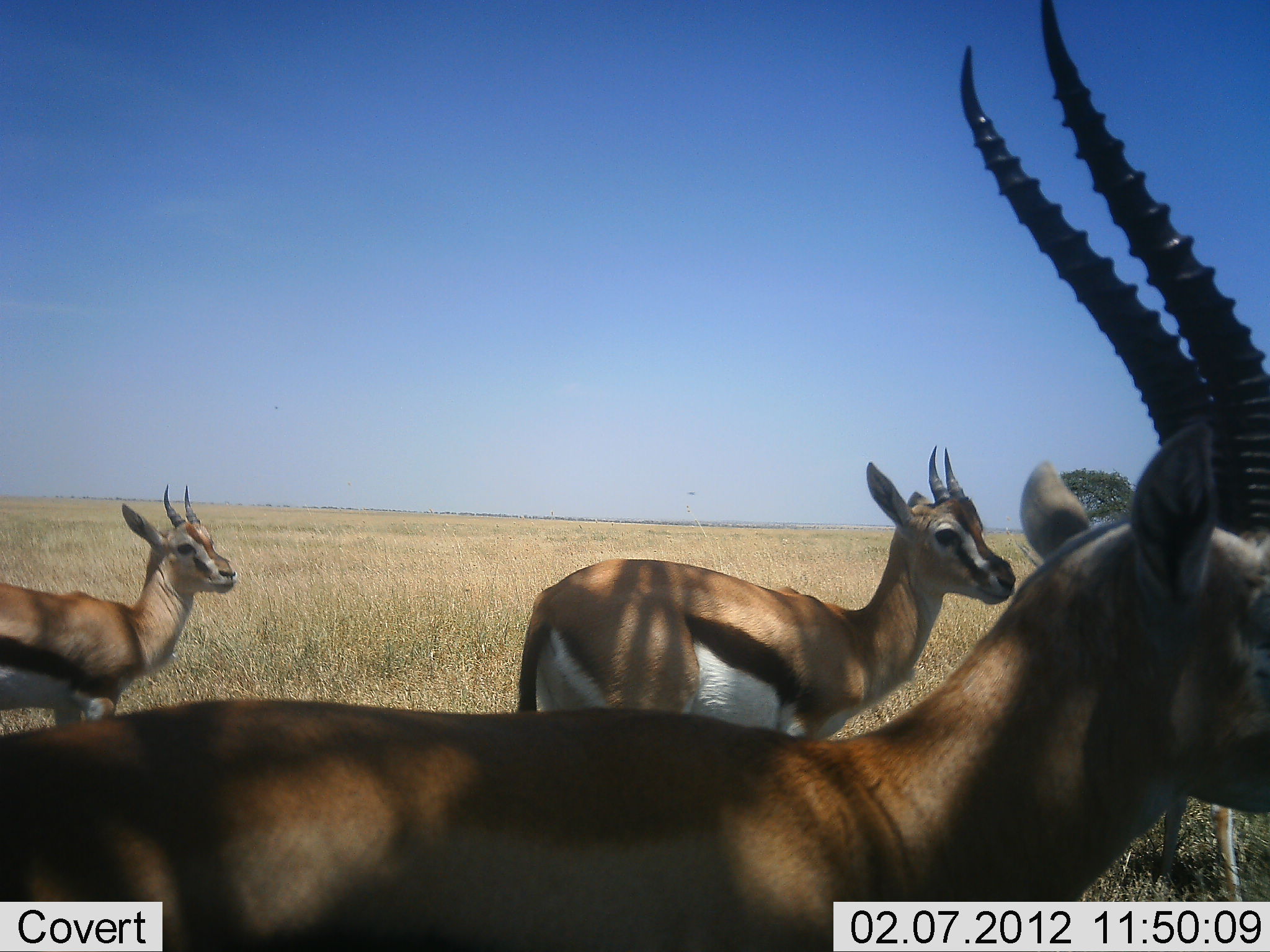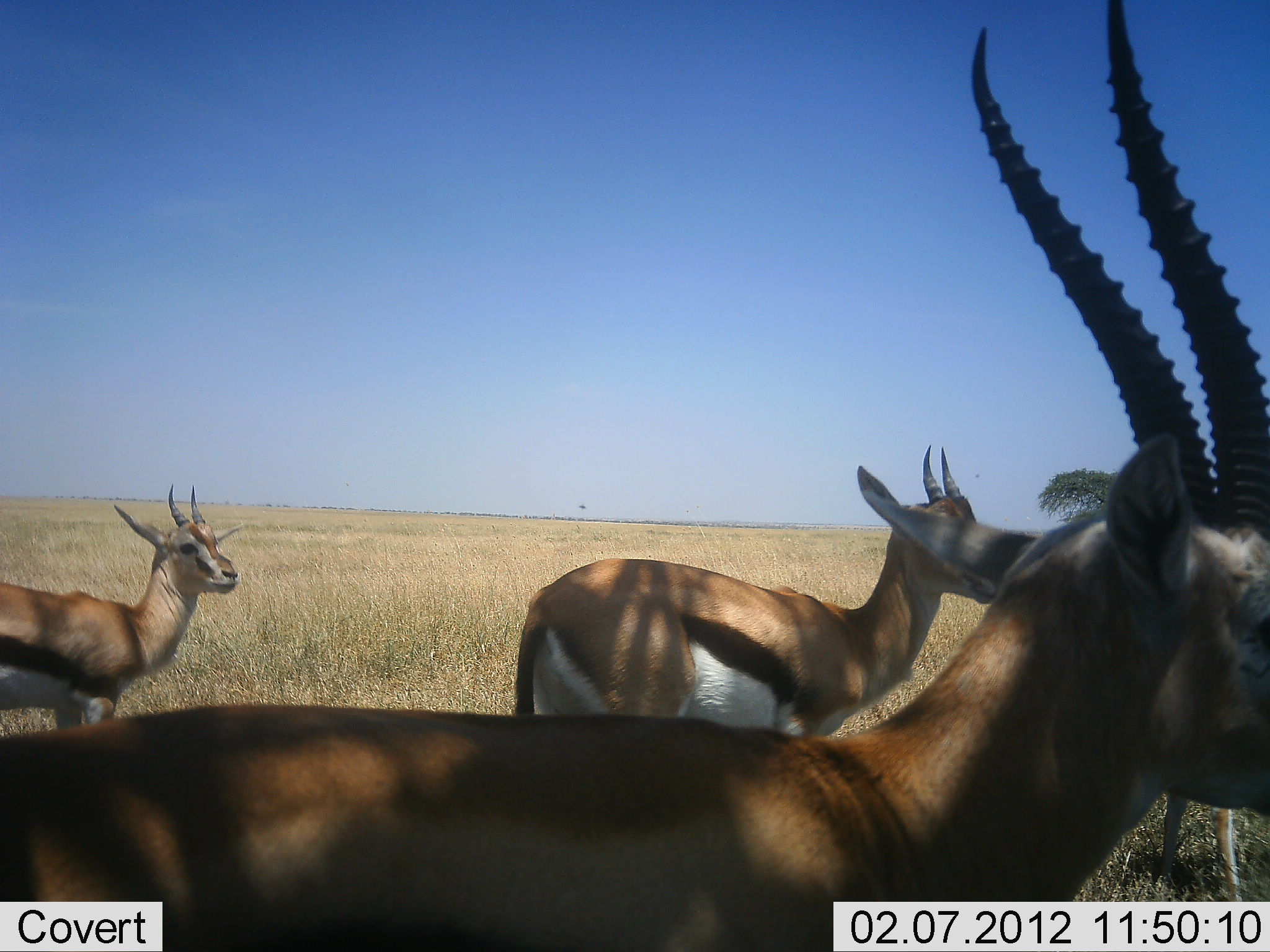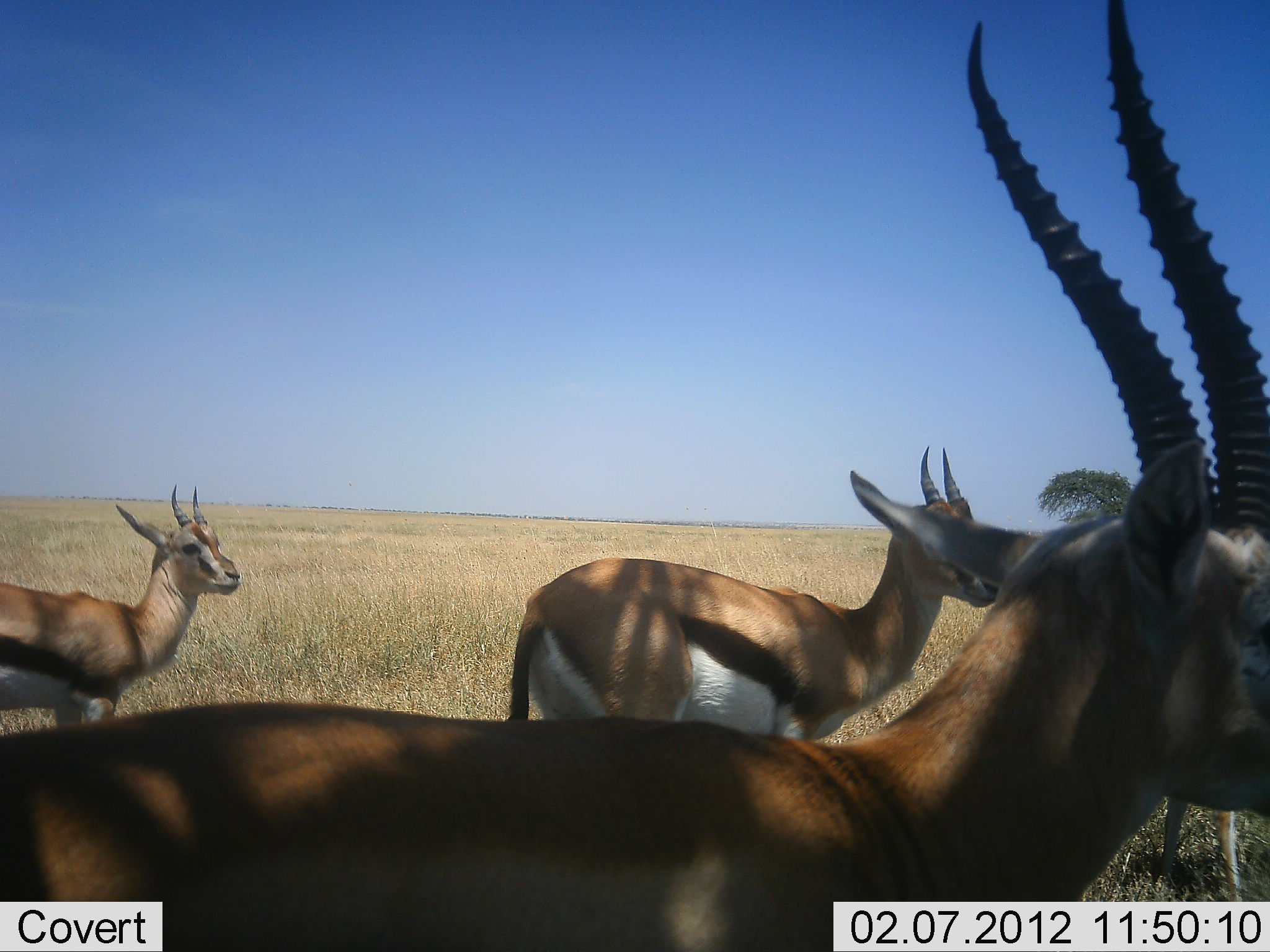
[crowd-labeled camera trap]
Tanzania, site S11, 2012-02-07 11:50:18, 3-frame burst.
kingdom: Animalia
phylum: Chordata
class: Mammalia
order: Artiodactyla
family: Bovidae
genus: Eudorcas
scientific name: Eudorcas thomsonii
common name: thomson's gazelle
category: gazellethomsons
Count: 4.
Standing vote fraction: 100%.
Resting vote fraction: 0%.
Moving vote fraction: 0%.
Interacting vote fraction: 0%.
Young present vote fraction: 6%.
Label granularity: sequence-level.